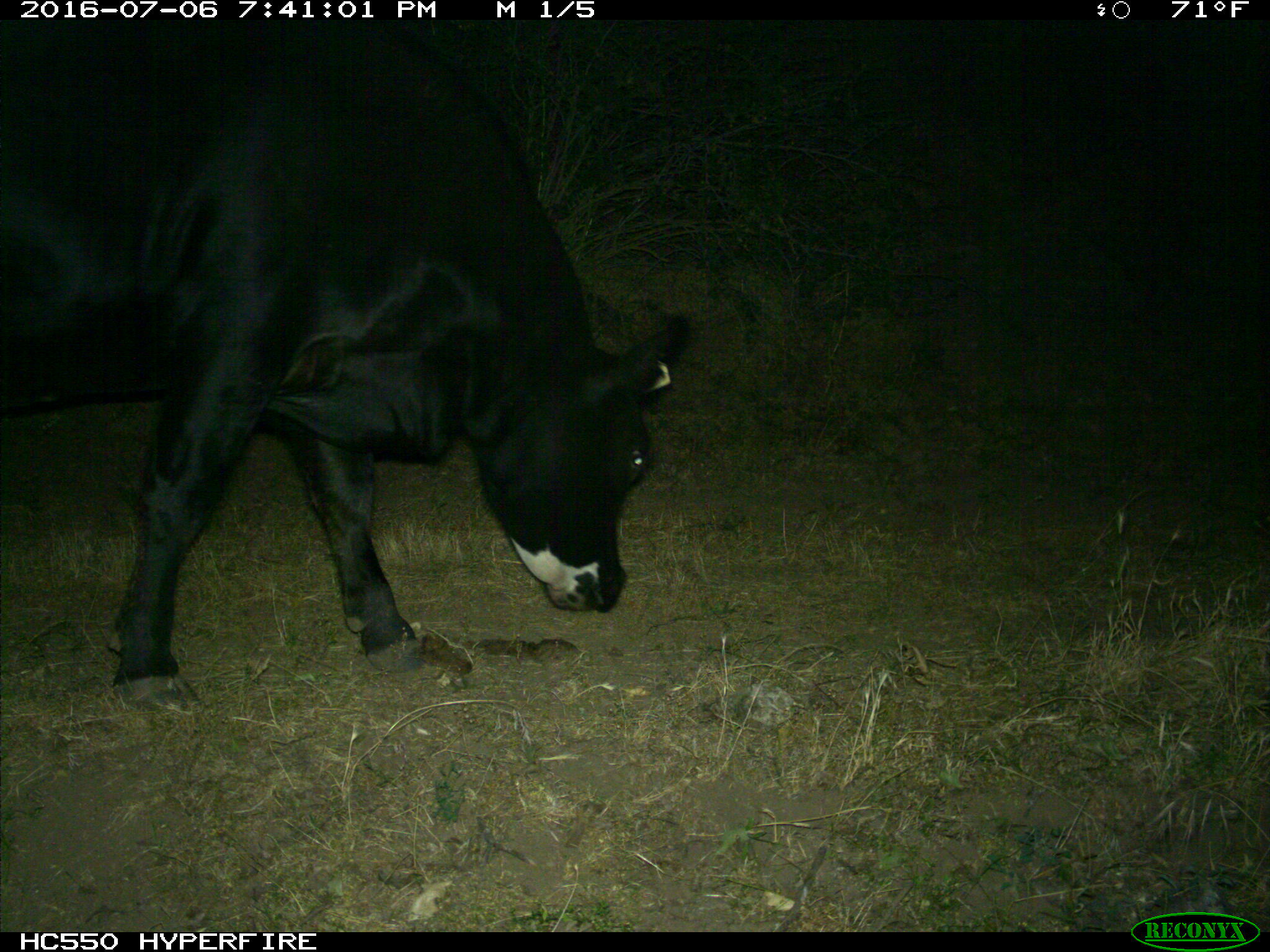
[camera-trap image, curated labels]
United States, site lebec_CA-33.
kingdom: Animalia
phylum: Chordata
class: Mammalia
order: Artiodactyla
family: Bovidae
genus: Bos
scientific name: Bos taurus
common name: domestic cow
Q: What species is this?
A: Bos taurus (domestic cow).